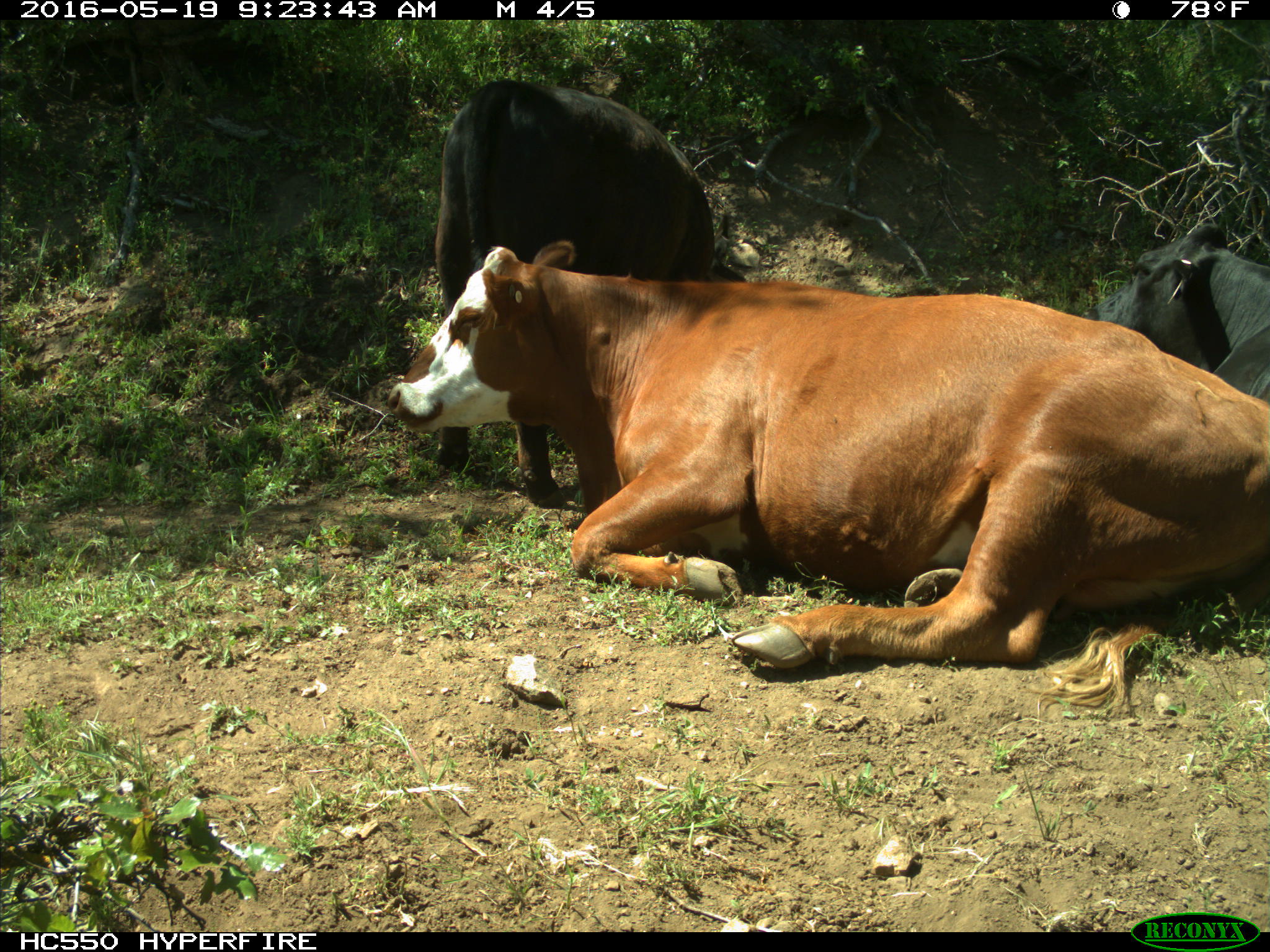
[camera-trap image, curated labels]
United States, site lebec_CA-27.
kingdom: Animalia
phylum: Chordata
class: Mammalia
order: Artiodactyla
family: Bovidae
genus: Bos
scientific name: Bos taurus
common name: domestic cow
Bos taurus (domestic cow).